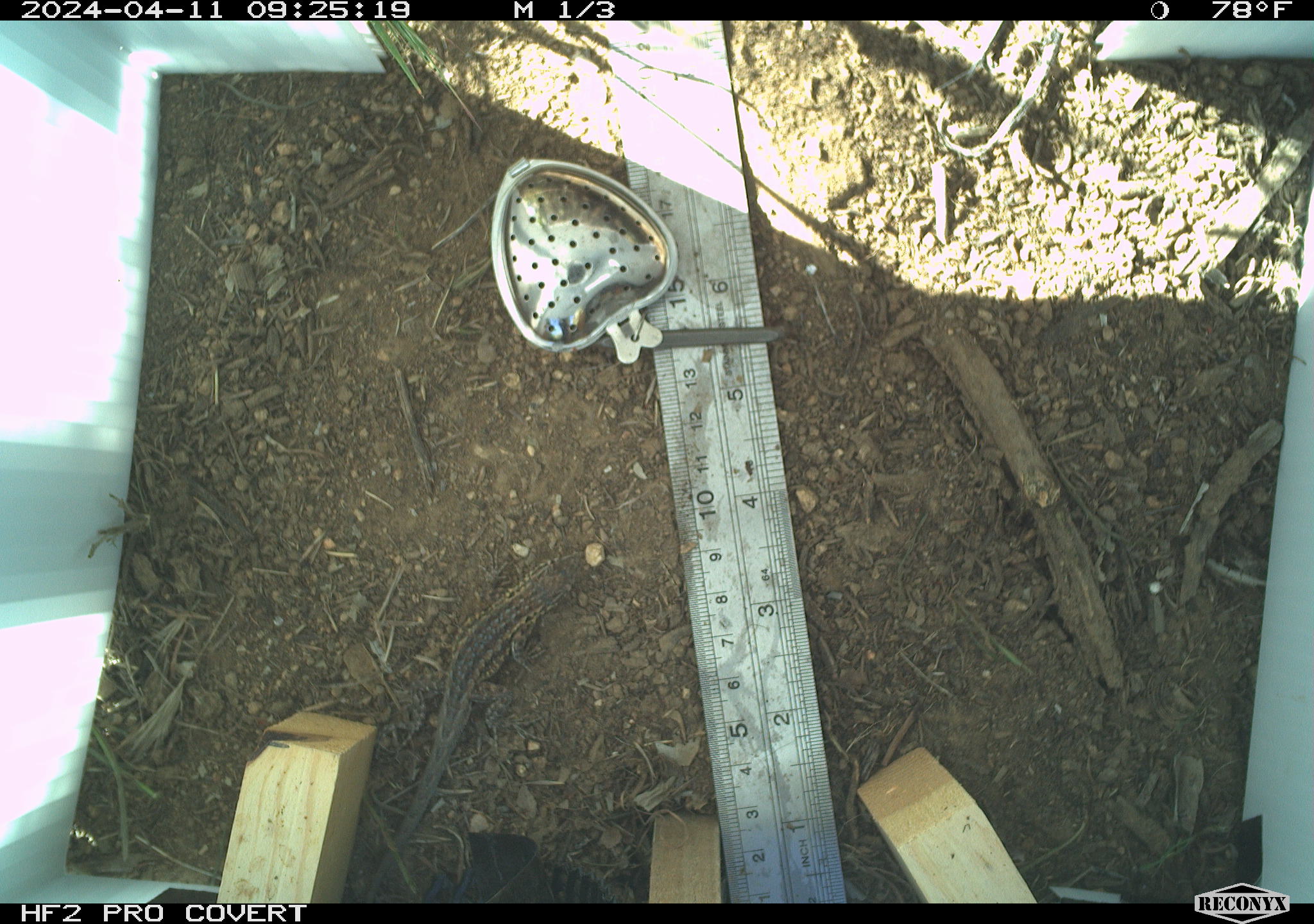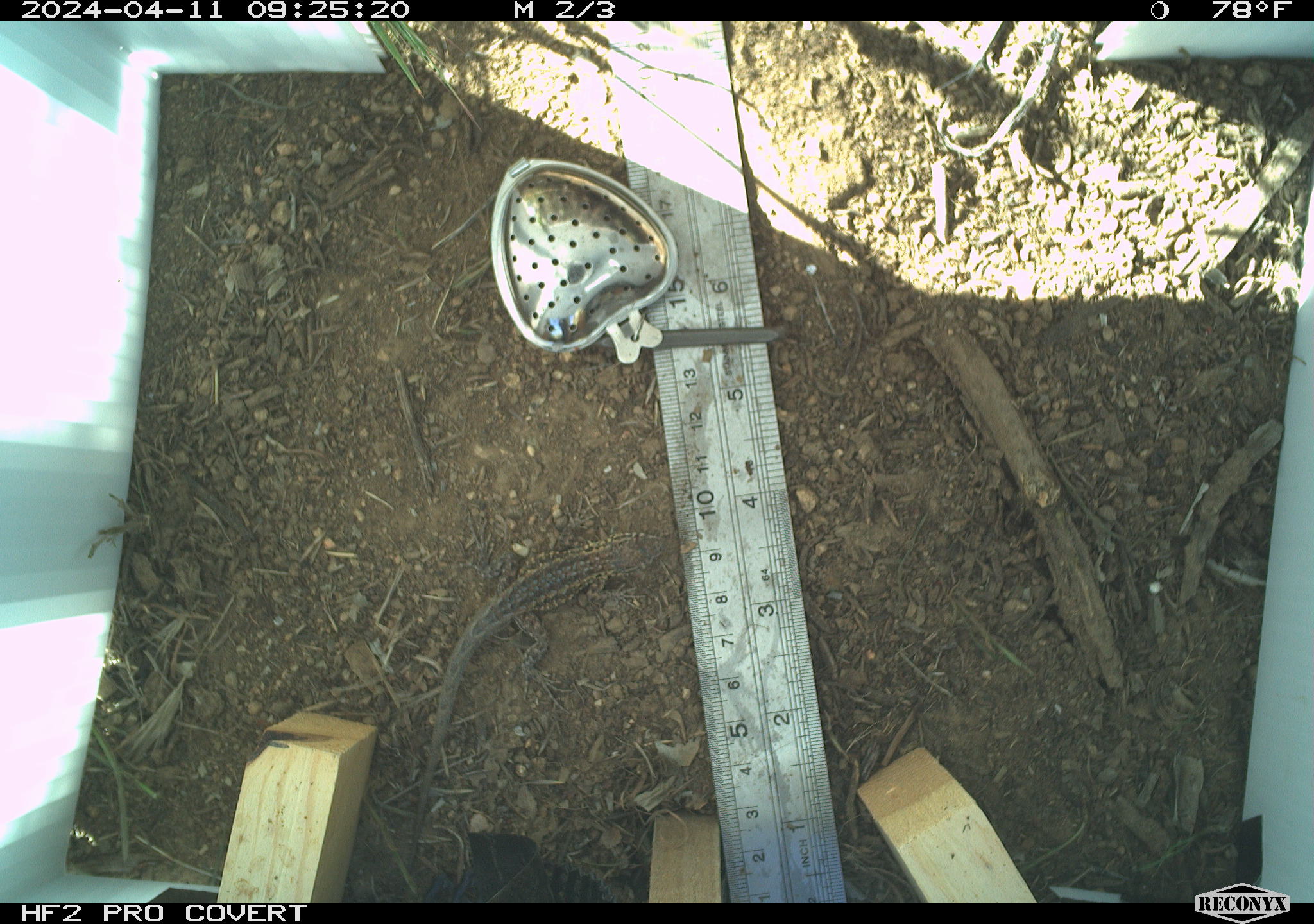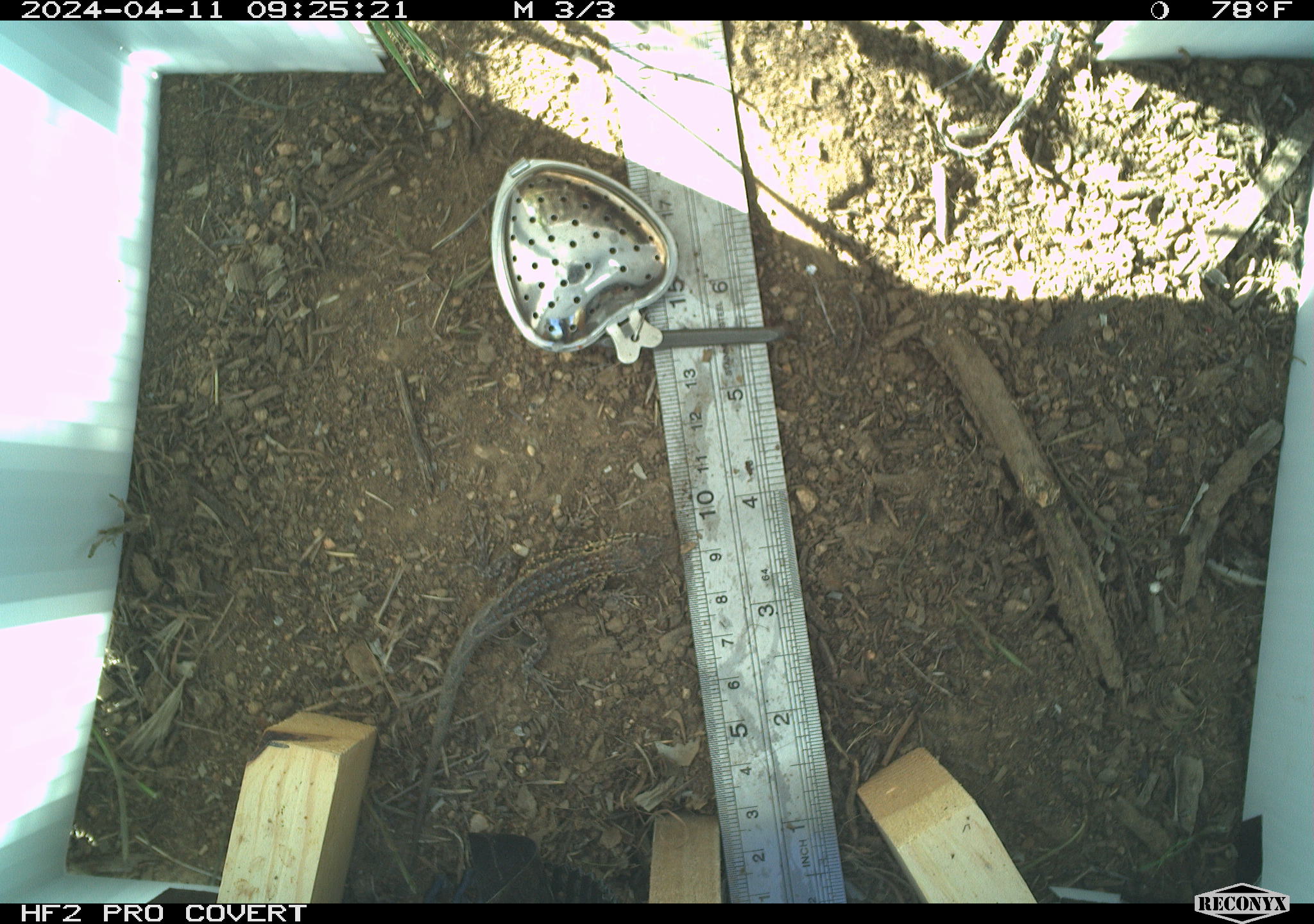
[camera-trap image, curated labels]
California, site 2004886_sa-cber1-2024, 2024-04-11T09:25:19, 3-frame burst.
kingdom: Animalia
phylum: Chordata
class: Reptilia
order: Squamata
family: Phrynosomatidae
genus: Uta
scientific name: Uta stansburiana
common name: common side-blotched lizard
Common side-blotched lizard (Uta stansburiana).